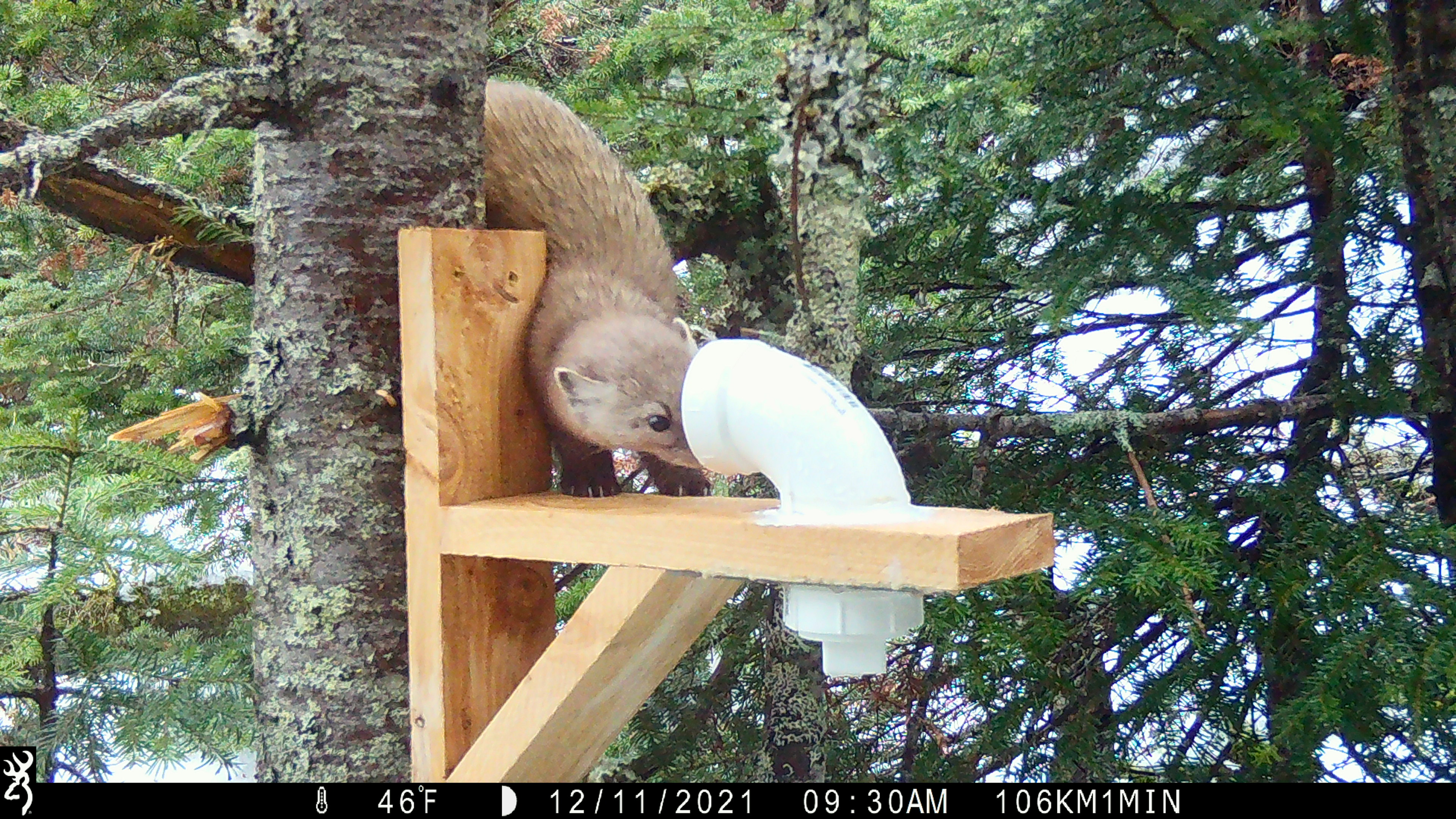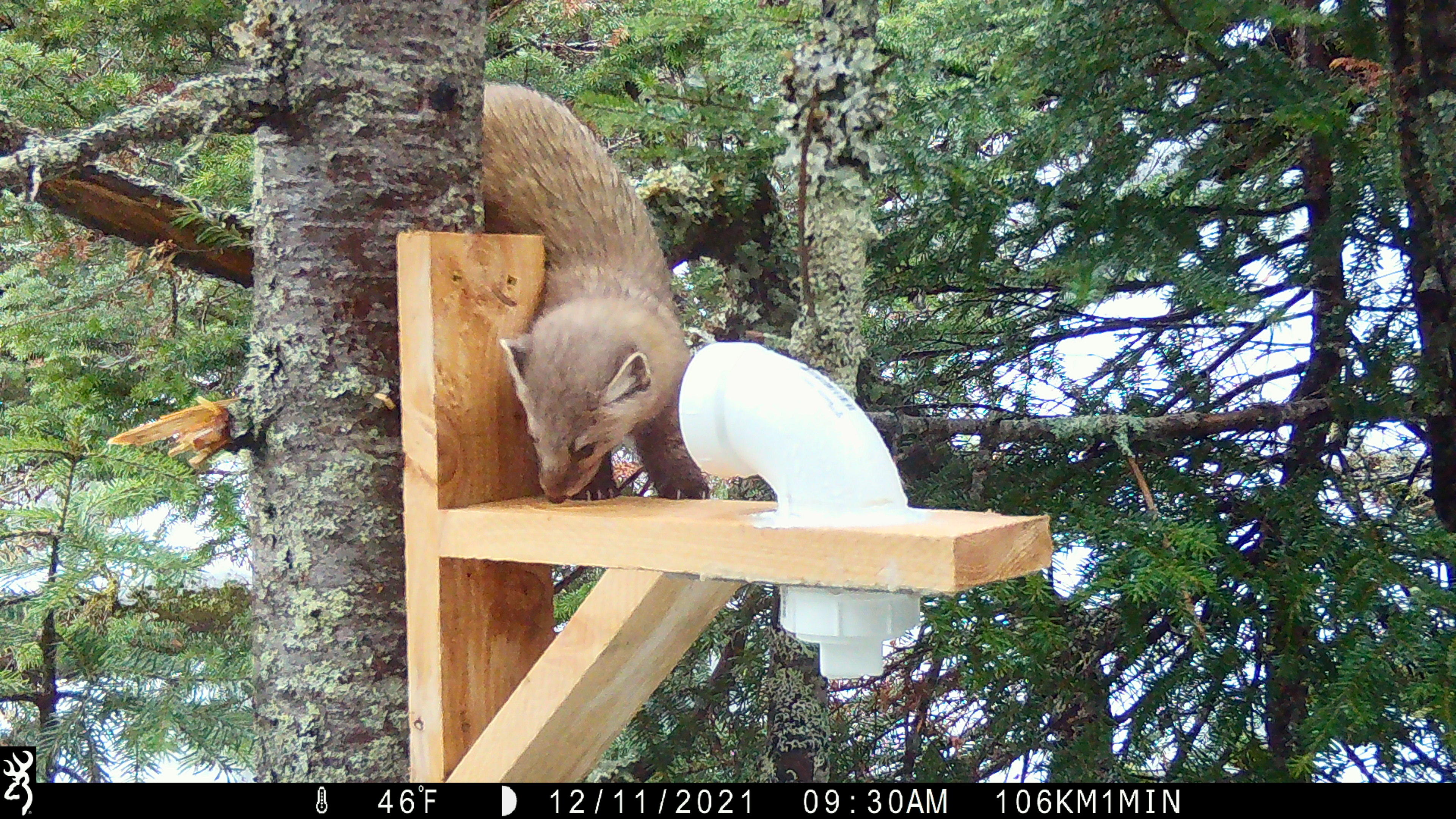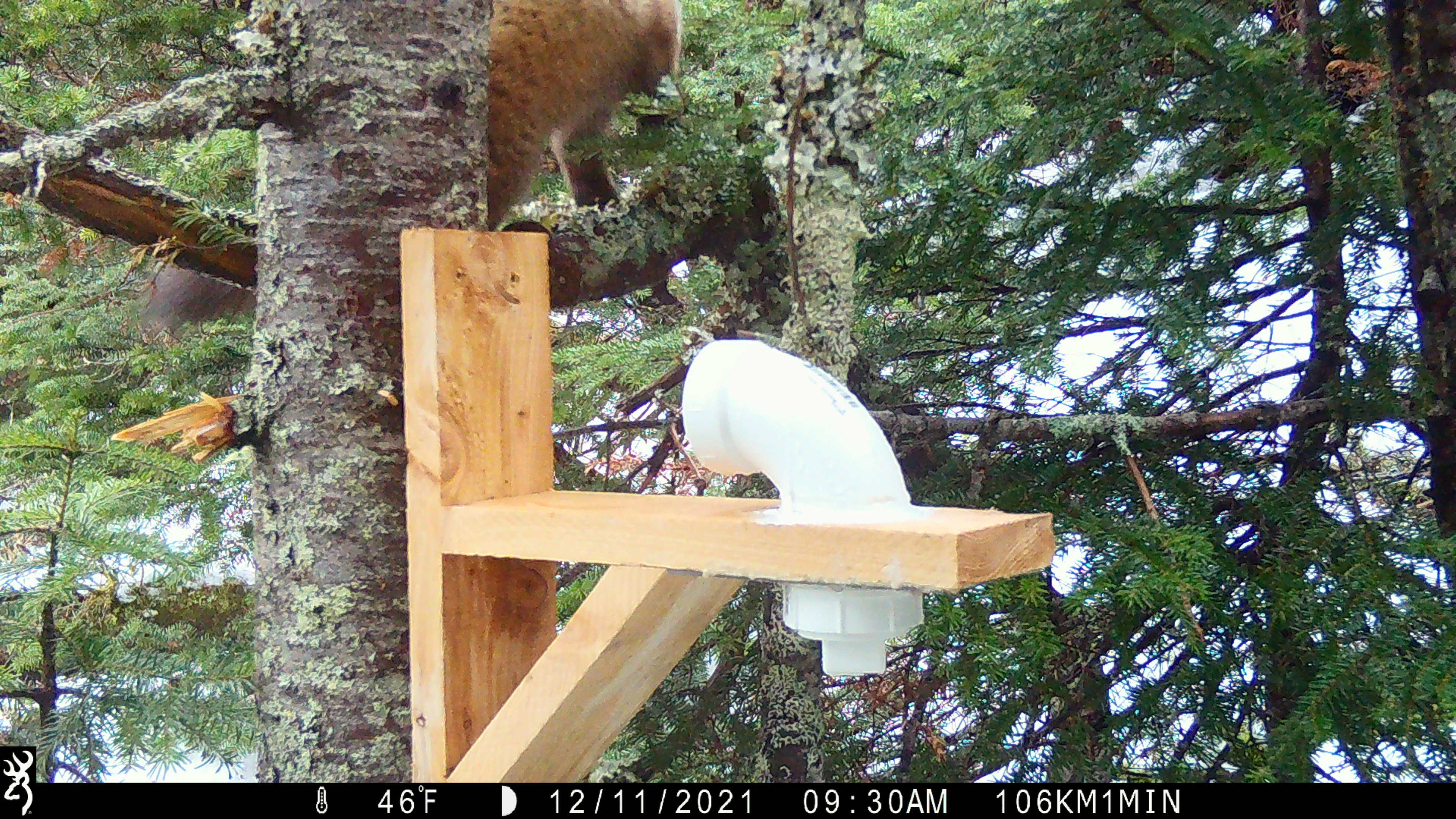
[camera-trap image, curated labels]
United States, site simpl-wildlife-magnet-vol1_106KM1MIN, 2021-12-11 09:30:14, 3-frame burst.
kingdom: Animalia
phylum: Chordata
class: Mammalia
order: Carnivora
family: Mustelidae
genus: Martes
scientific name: Martes americana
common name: american marten